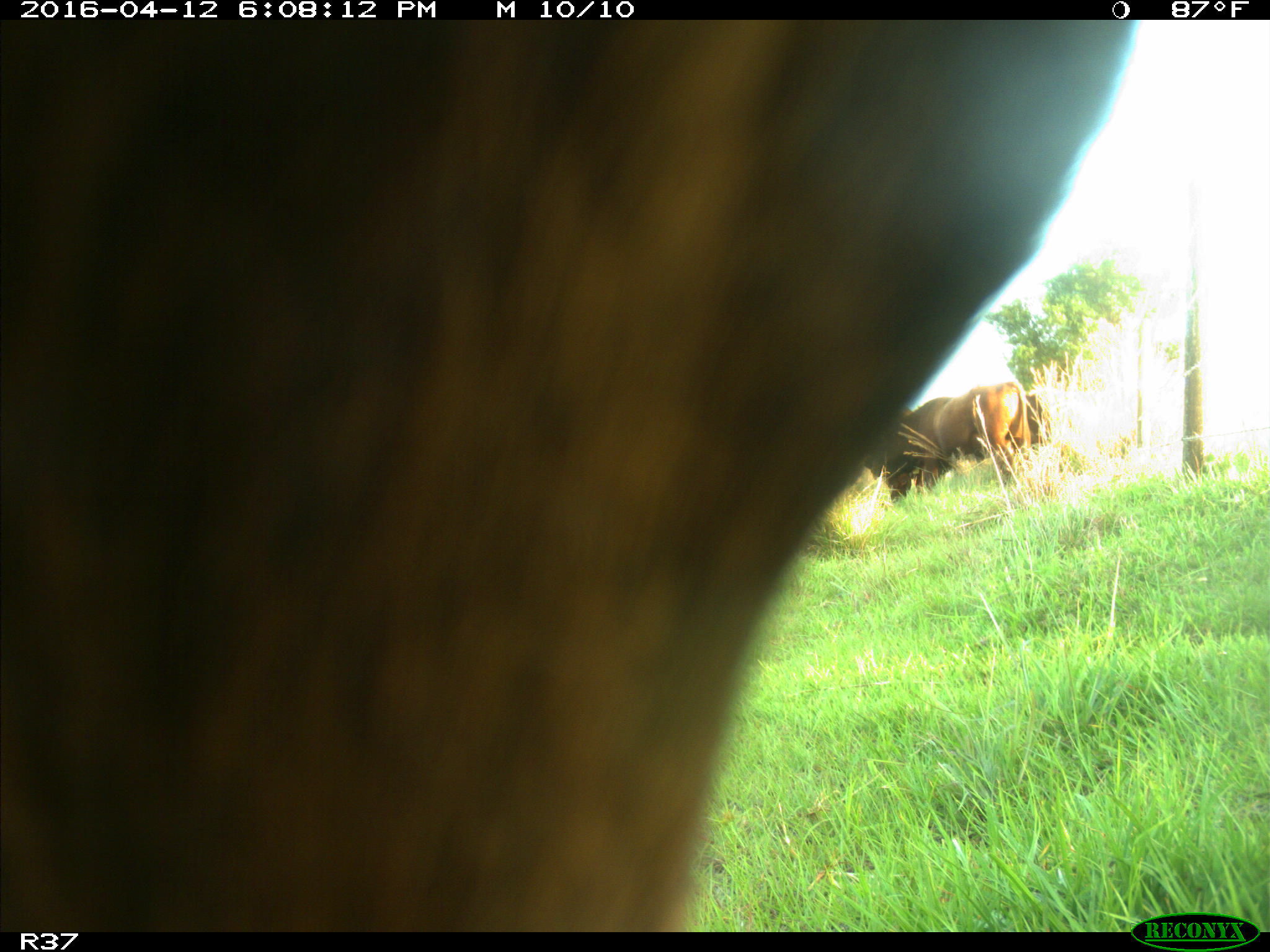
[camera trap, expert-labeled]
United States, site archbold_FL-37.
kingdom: Animalia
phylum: Chordata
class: Mammalia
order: Artiodactyla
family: Bovidae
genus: Bos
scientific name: Bos taurus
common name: domestic cow